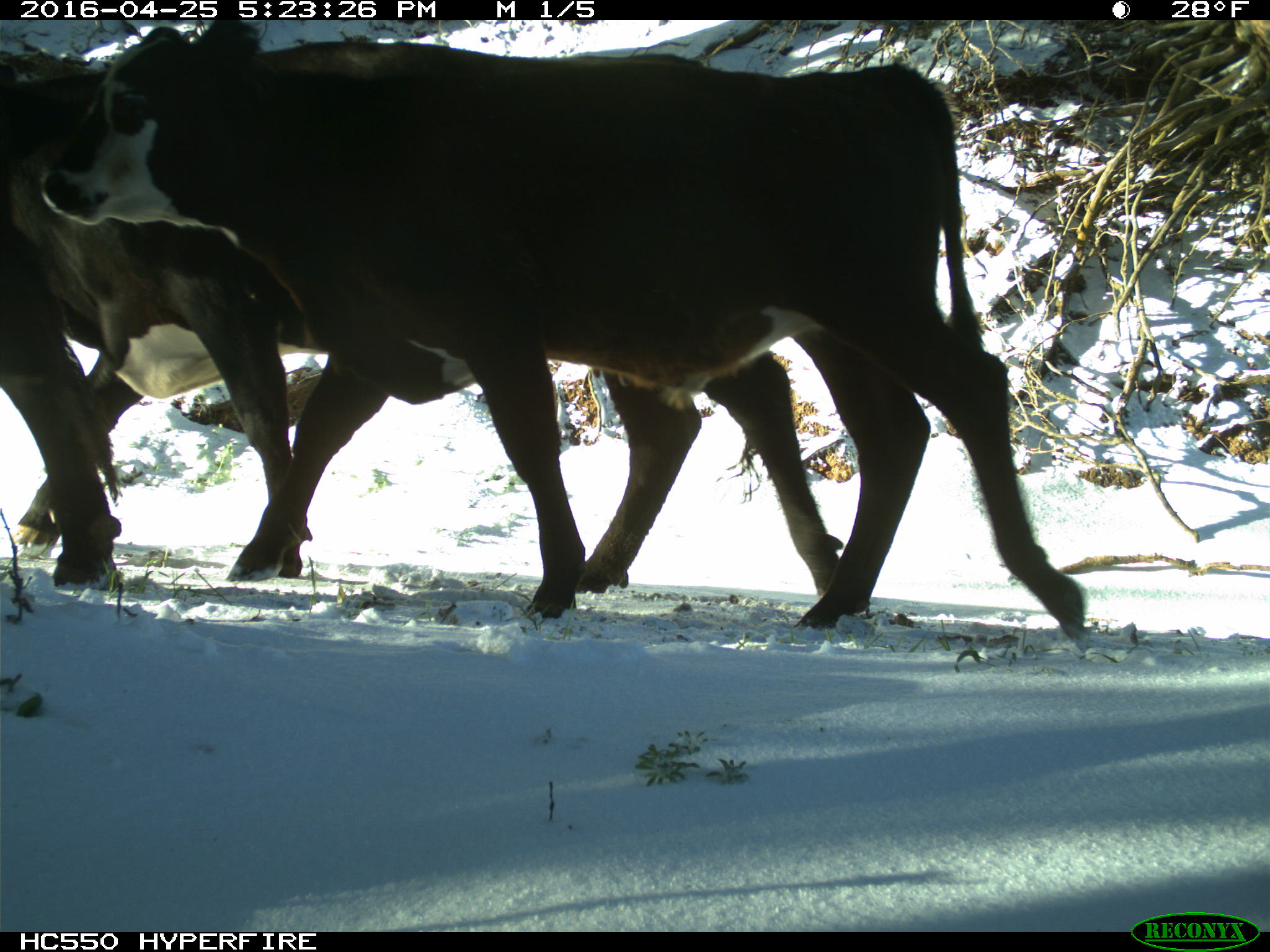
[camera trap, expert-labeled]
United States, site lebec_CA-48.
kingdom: Animalia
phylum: Chordata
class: Mammalia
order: Artiodactyla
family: Bovidae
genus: Bos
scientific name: Bos taurus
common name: domestic cow